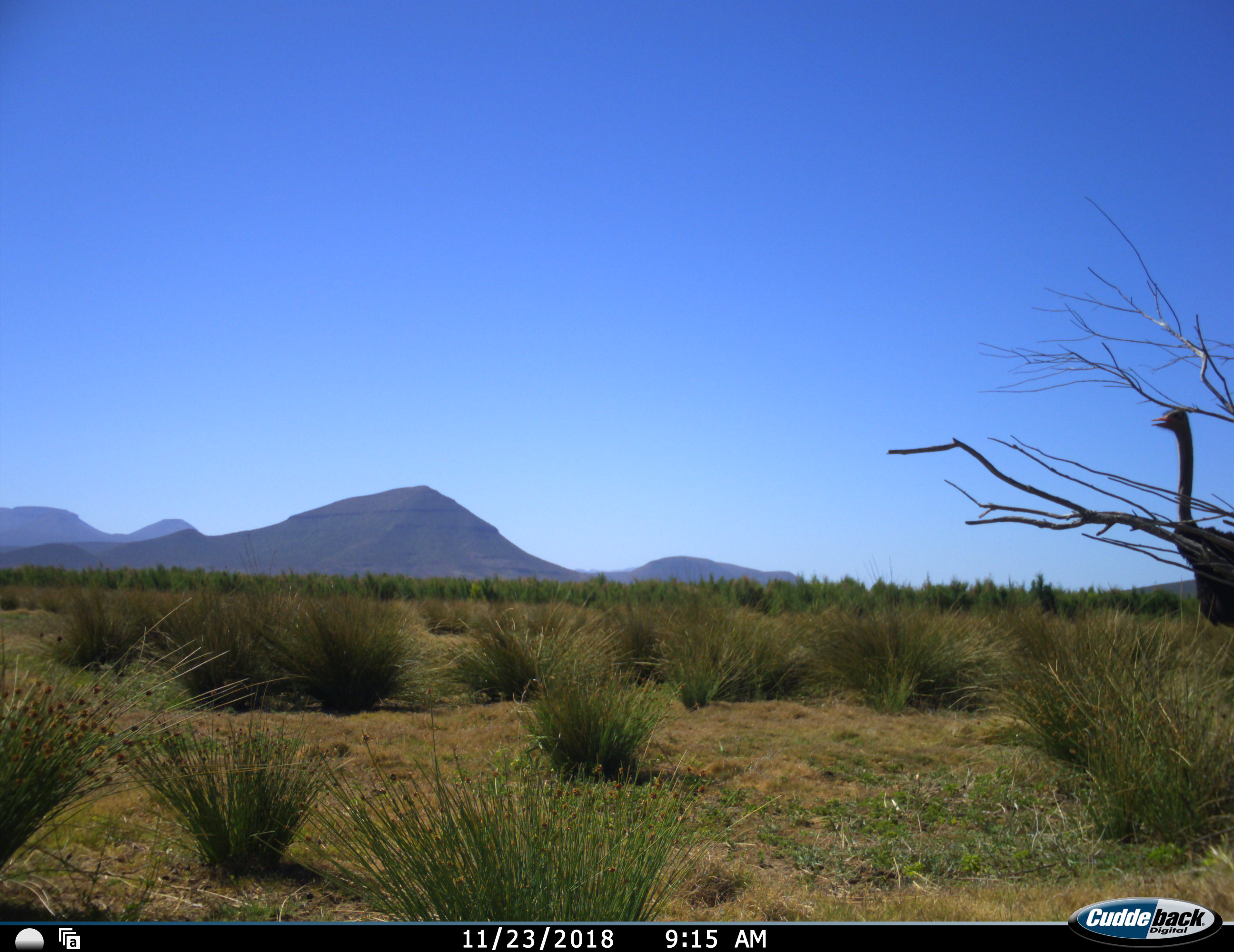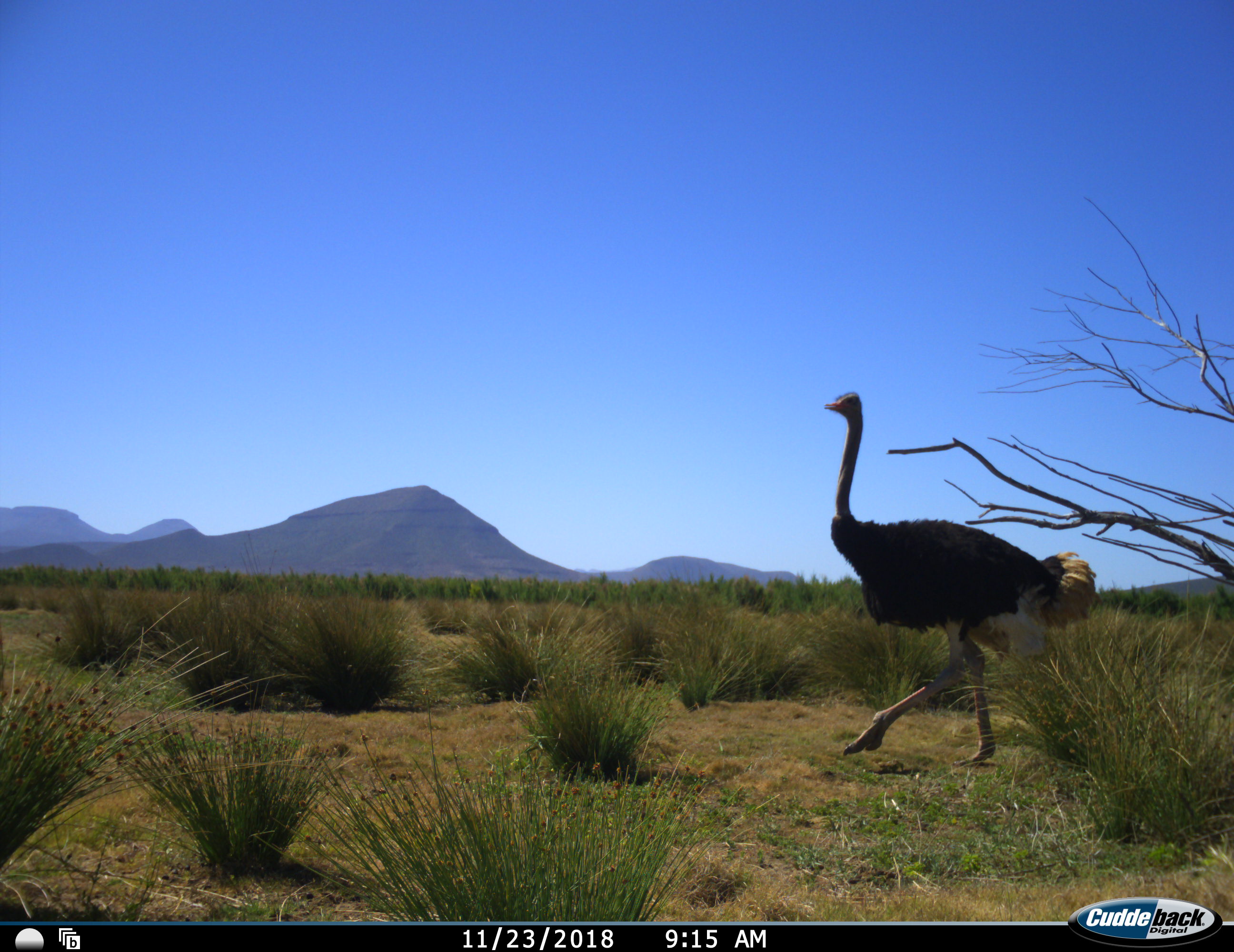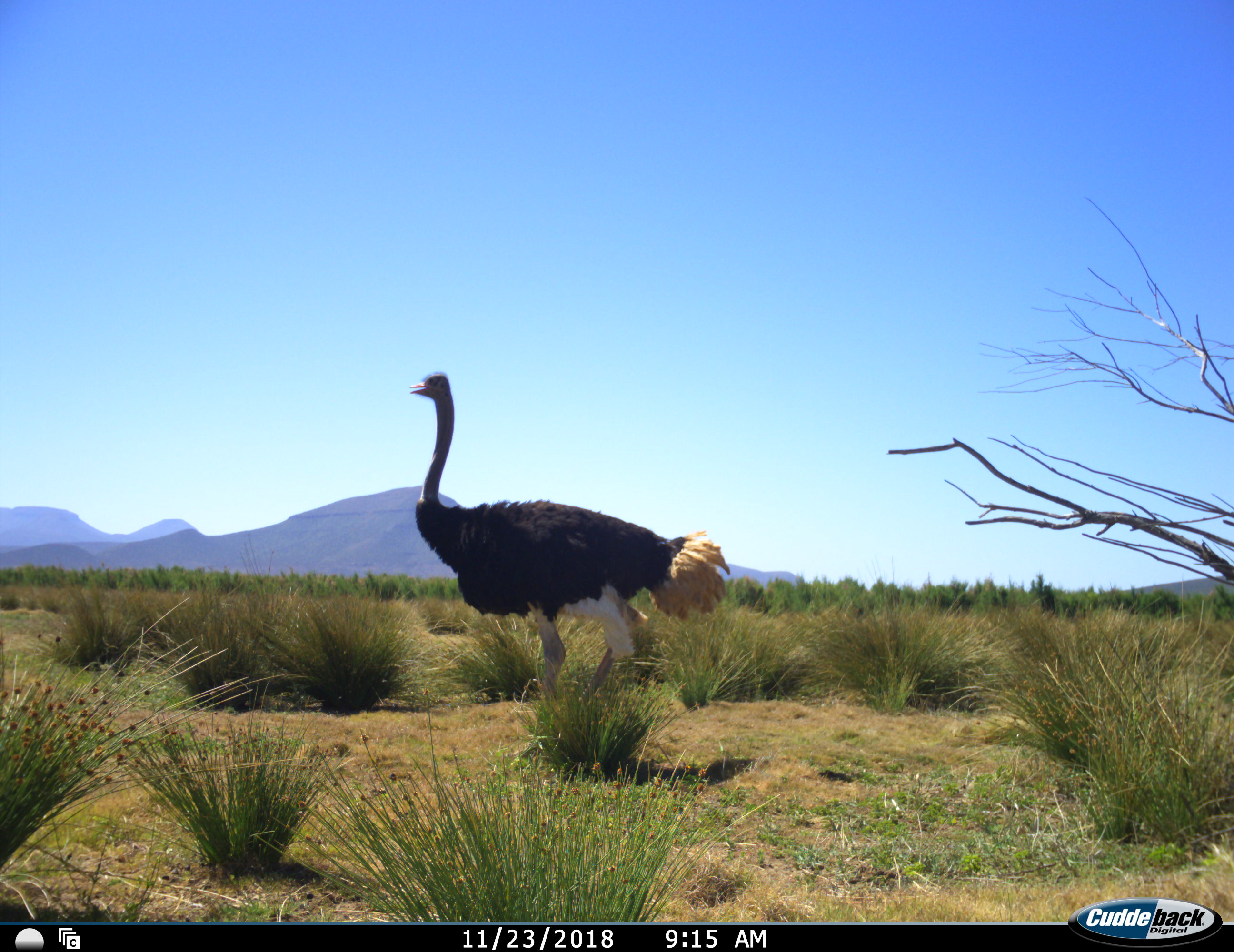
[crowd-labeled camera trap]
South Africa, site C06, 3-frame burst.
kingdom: Animalia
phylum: Chordata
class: Aves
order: Struthioniformes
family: Struthionidae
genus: Struthio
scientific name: Struthio camelus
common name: ostrich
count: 1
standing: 20%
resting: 0%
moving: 80%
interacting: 0%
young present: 0%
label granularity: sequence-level